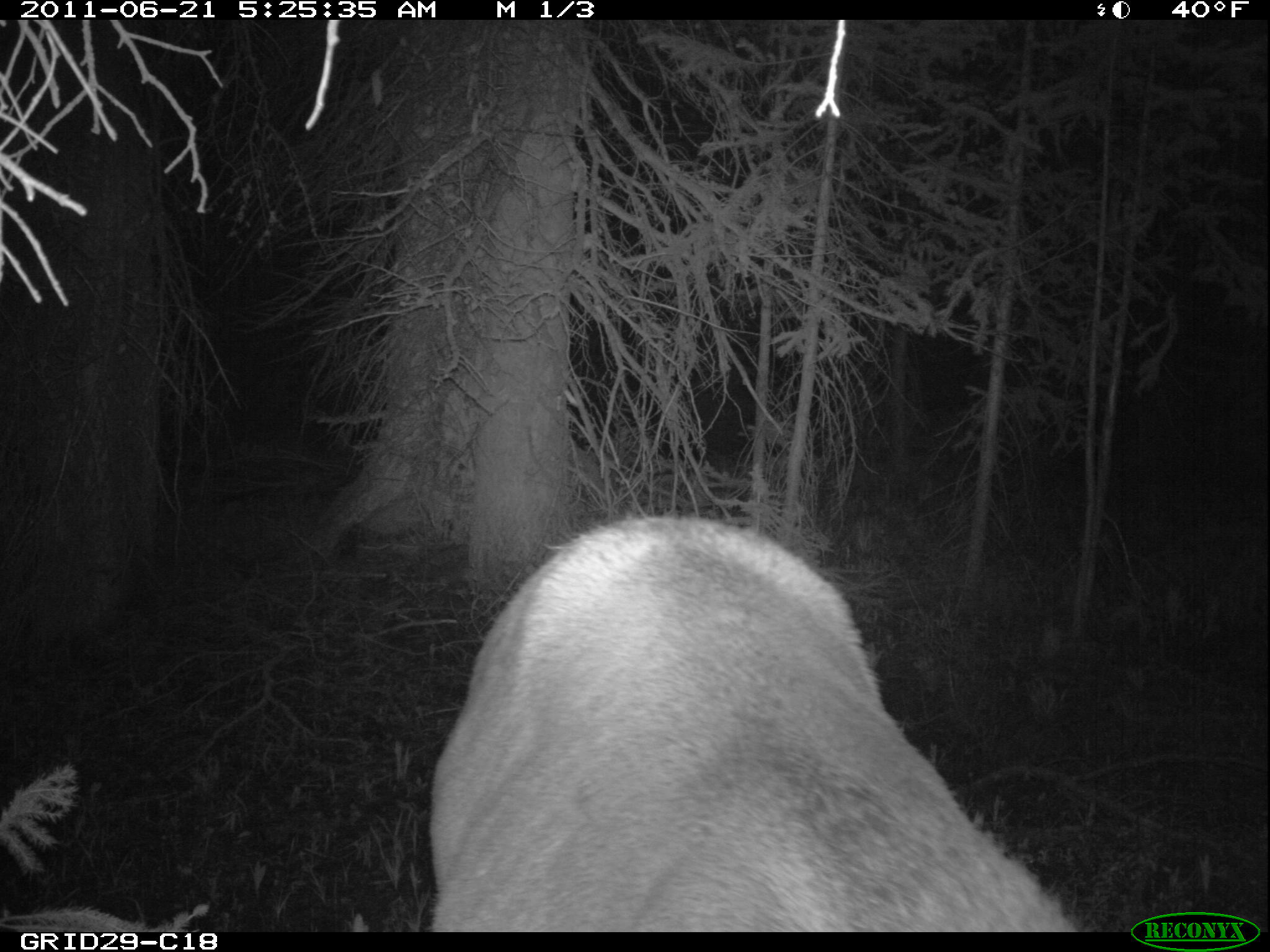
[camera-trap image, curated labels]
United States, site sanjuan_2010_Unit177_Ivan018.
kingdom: Animalia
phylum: Chordata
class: Mammalia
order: Artiodactyla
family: Cervidae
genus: Cervus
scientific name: Cervus elaphus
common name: red deer